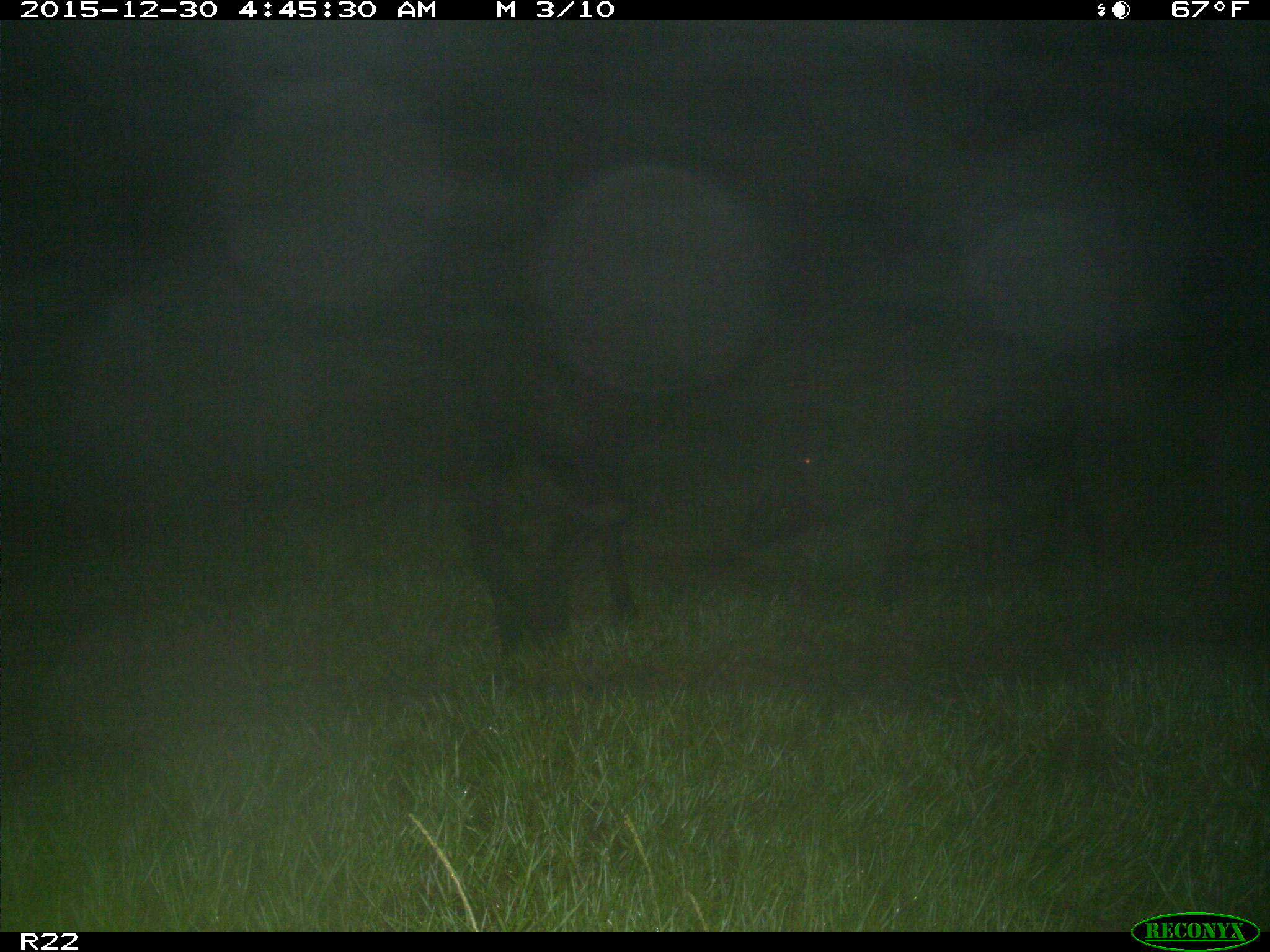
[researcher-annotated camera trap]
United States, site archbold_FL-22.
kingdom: Animalia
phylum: Chordata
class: Mammalia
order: Artiodactyla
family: Suidae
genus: Sus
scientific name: Sus scrofa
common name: wild boar